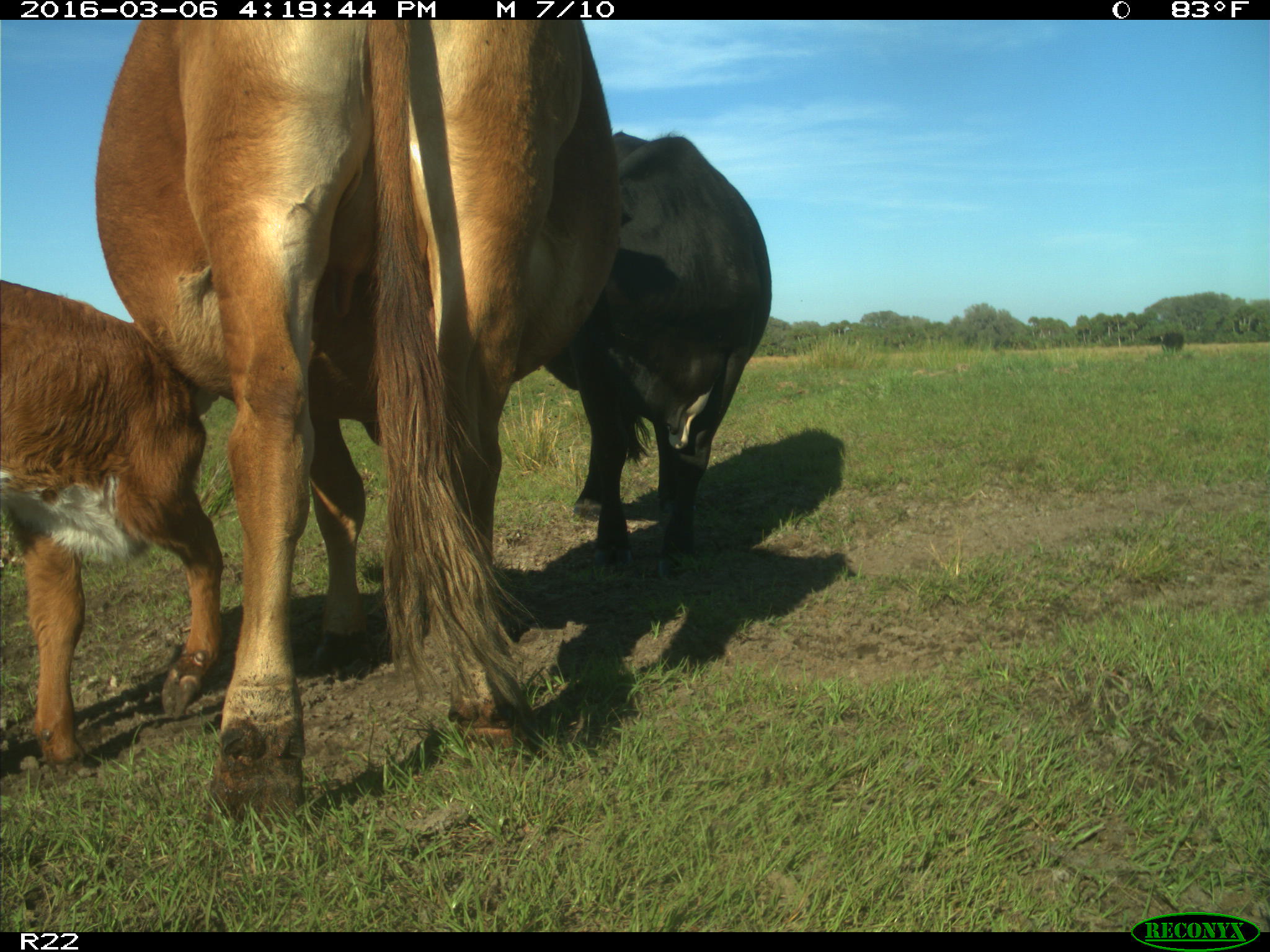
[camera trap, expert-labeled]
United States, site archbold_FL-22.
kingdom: Animalia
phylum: Chordata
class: Mammalia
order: Artiodactyla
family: Bovidae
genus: Bos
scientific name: Bos taurus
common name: domestic cow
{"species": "Bos taurus (domestic cow)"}